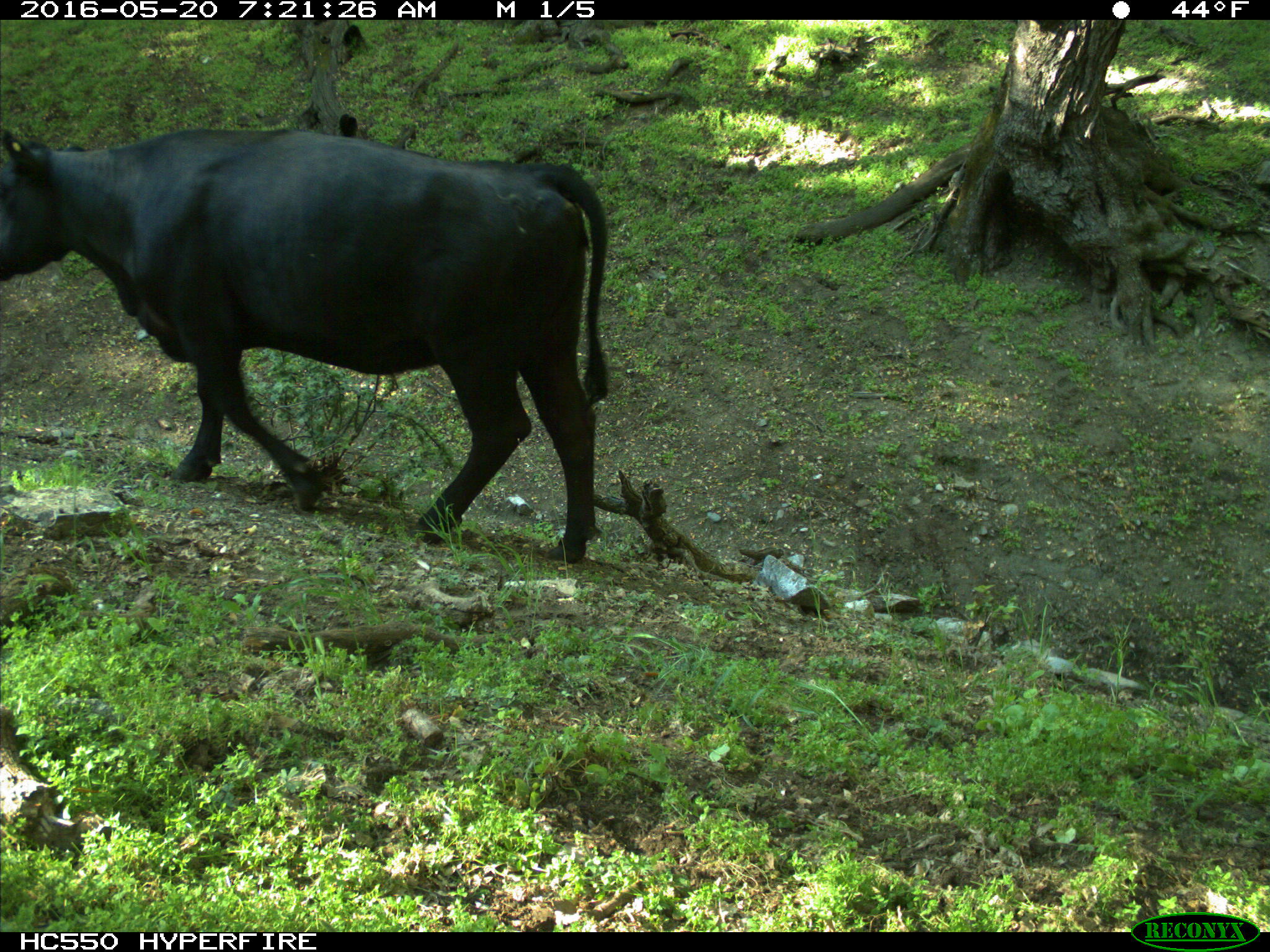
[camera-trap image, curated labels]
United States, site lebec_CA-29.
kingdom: Animalia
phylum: Chordata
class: Mammalia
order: Artiodactyla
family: Bovidae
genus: Bos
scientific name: Bos taurus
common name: domestic cow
Bos taurus (domestic cow).